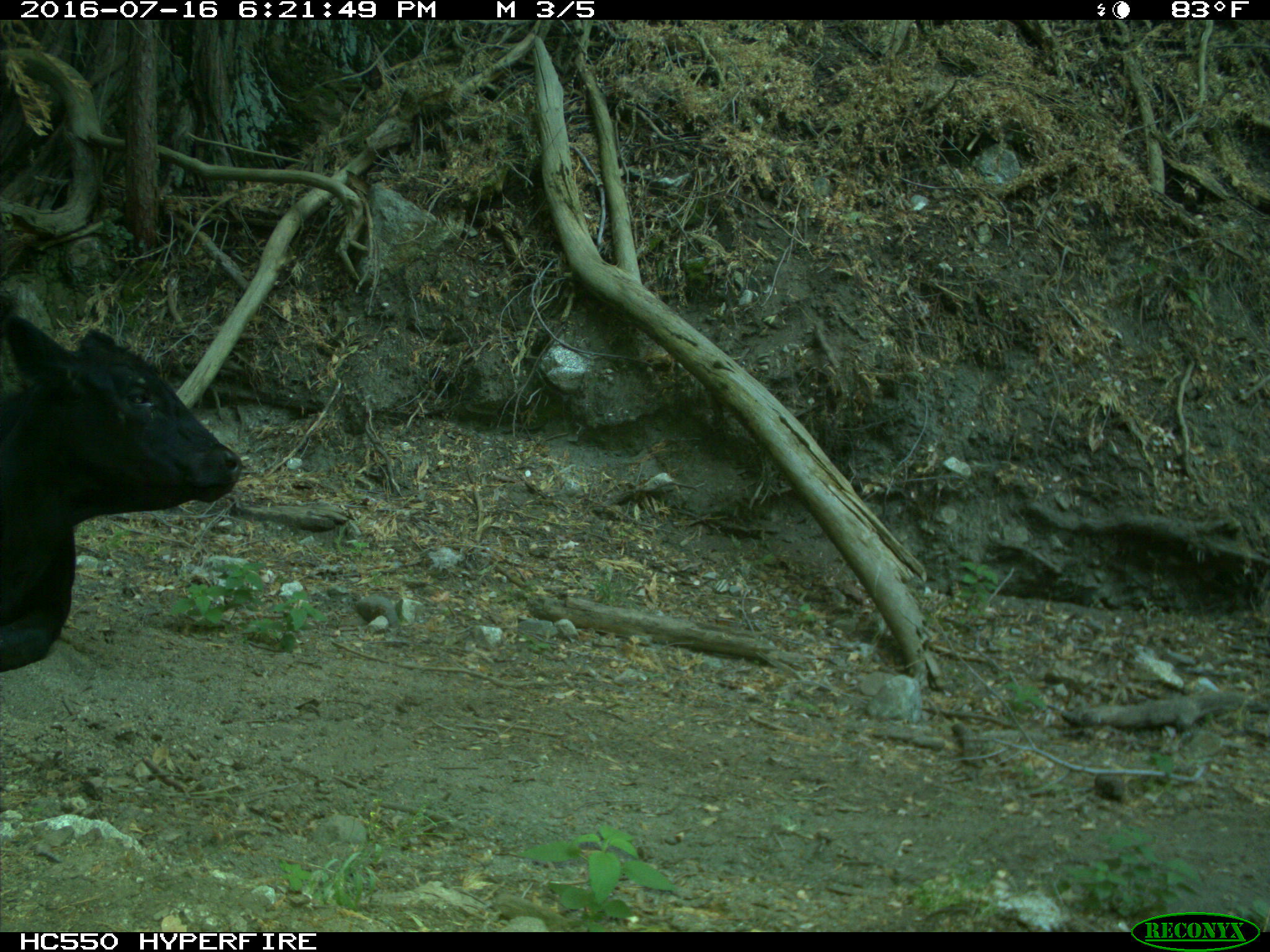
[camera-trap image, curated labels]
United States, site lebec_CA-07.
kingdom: Animalia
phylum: Chordata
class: Mammalia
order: Artiodactyla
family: Bovidae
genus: Bos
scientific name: Bos taurus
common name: domestic cow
Bos taurus (domestic cow).